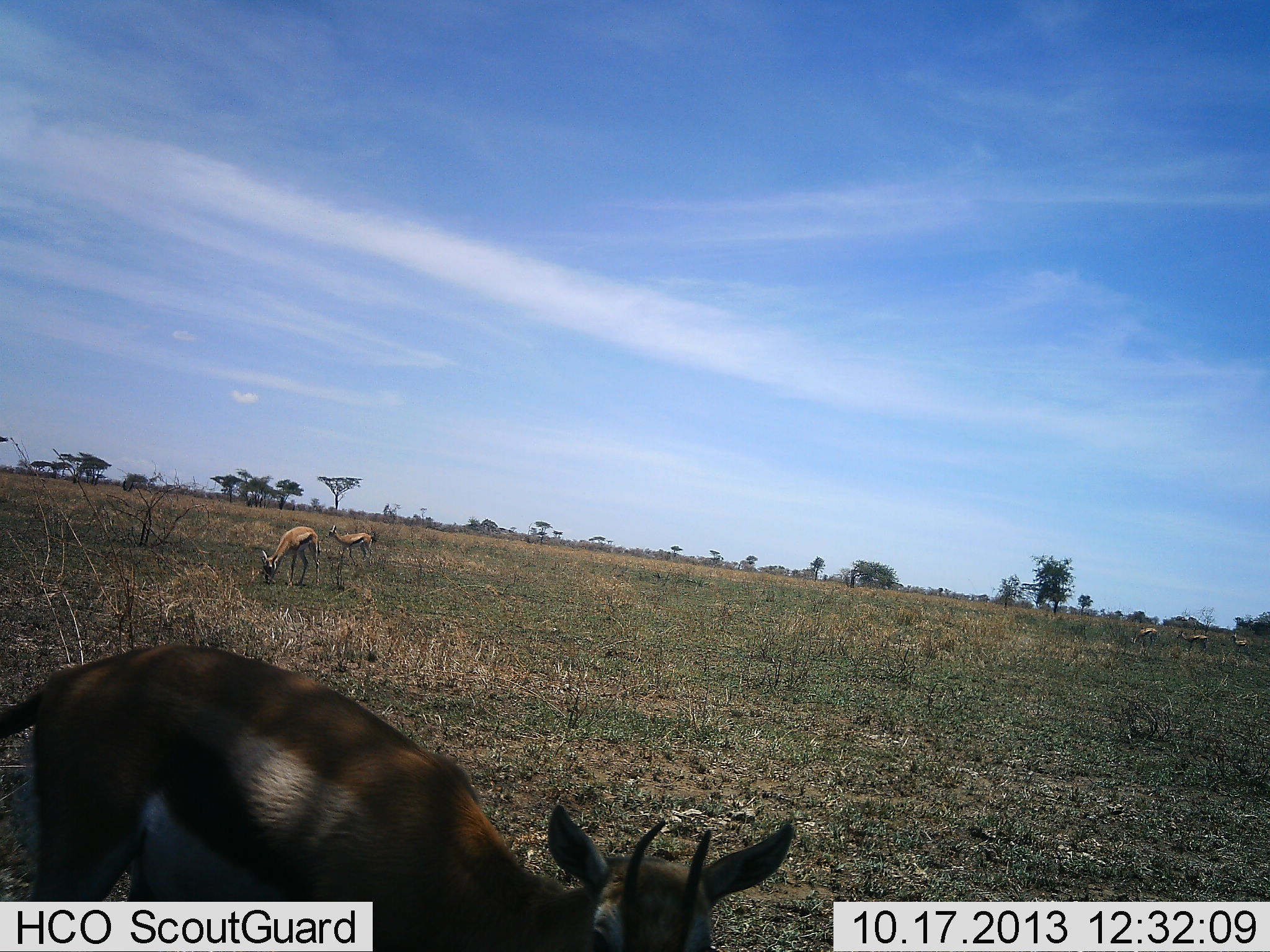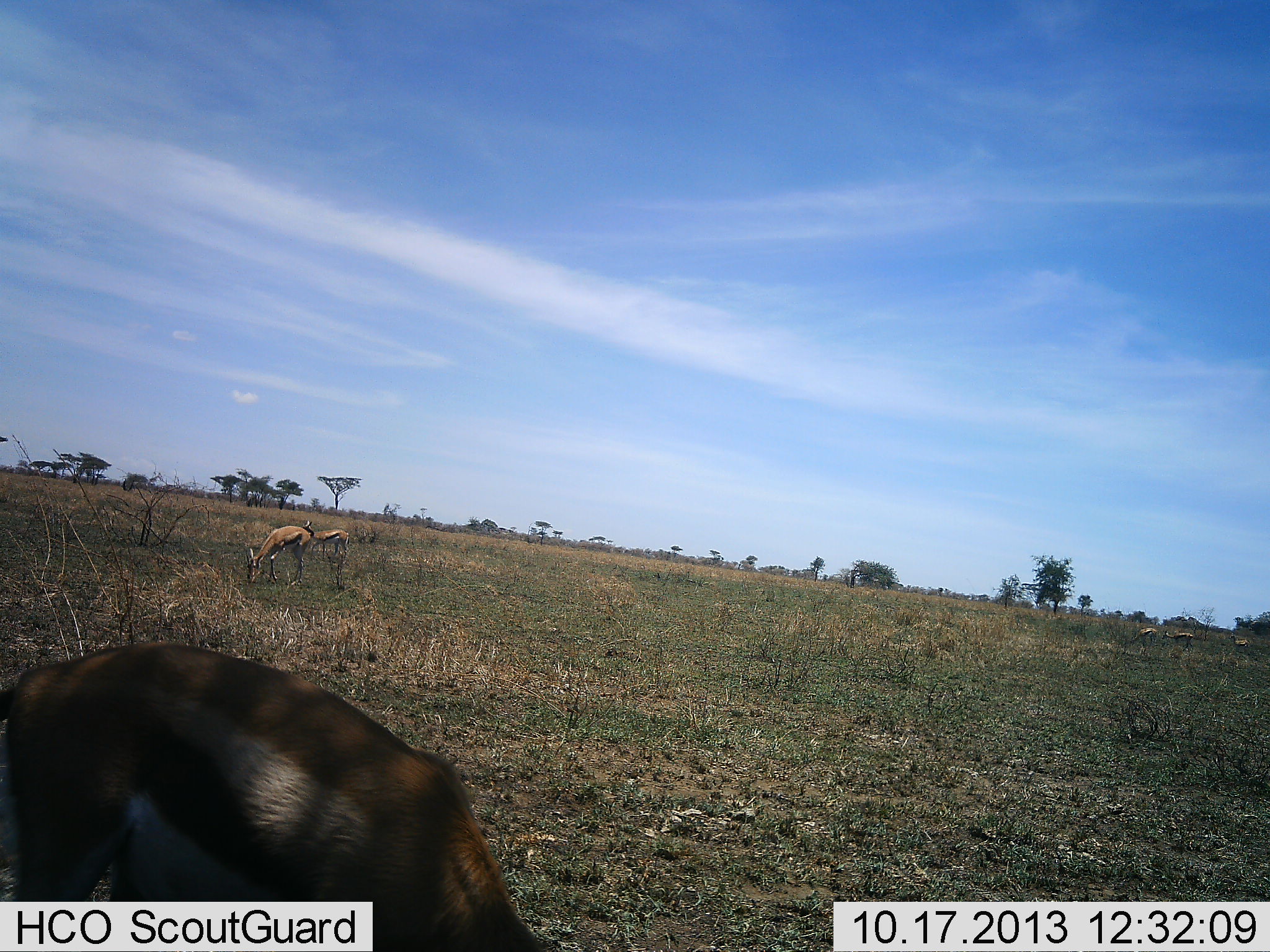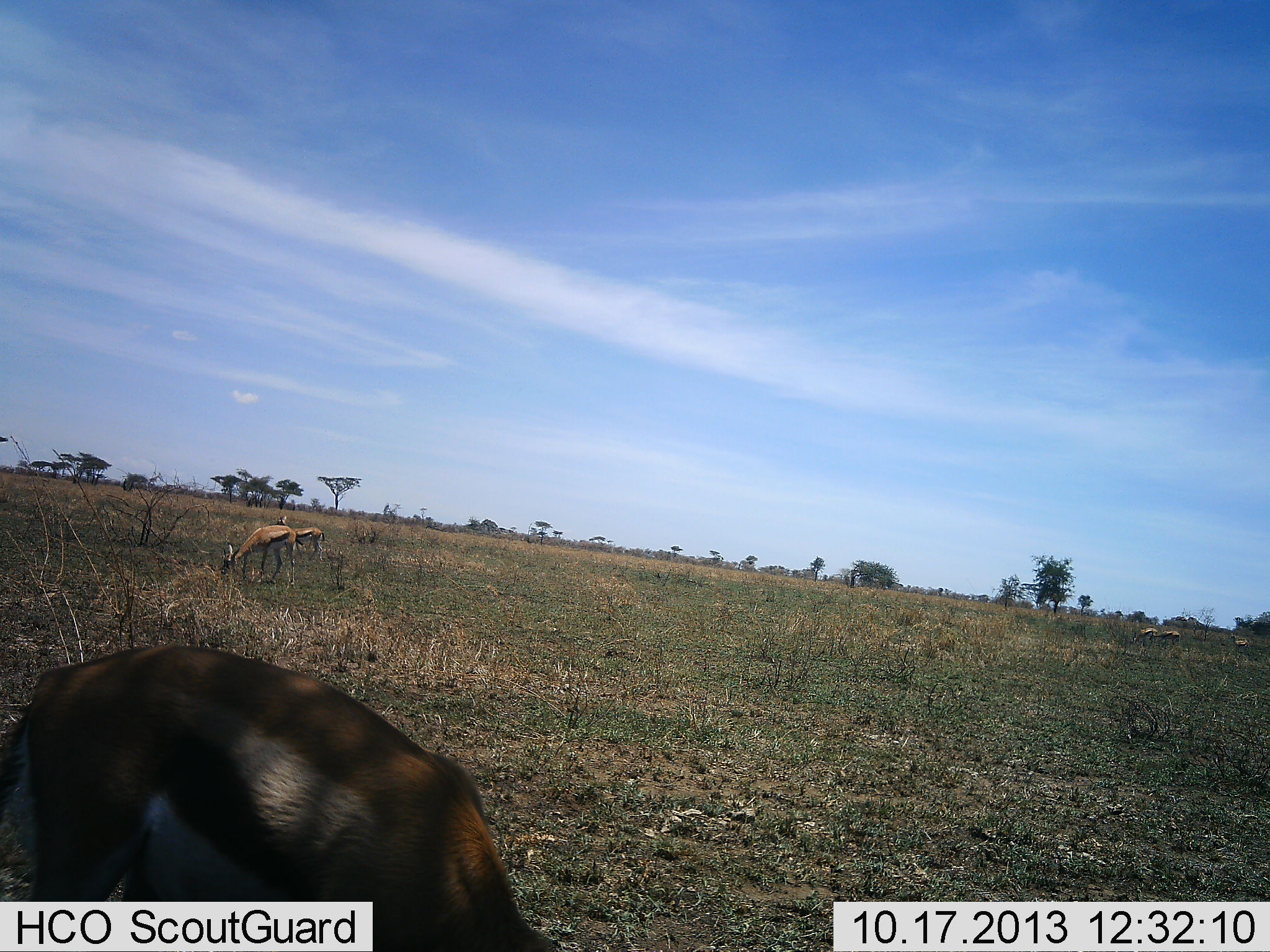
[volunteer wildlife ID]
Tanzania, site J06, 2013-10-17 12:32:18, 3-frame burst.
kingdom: Animalia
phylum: Chordata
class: Mammalia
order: Artiodactyla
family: Bovidae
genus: Eudorcas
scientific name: Eudorcas thomsonii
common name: thomson's gazelle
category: gazellethomsons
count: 6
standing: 43%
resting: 3%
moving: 37%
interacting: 0%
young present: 3%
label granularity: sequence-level